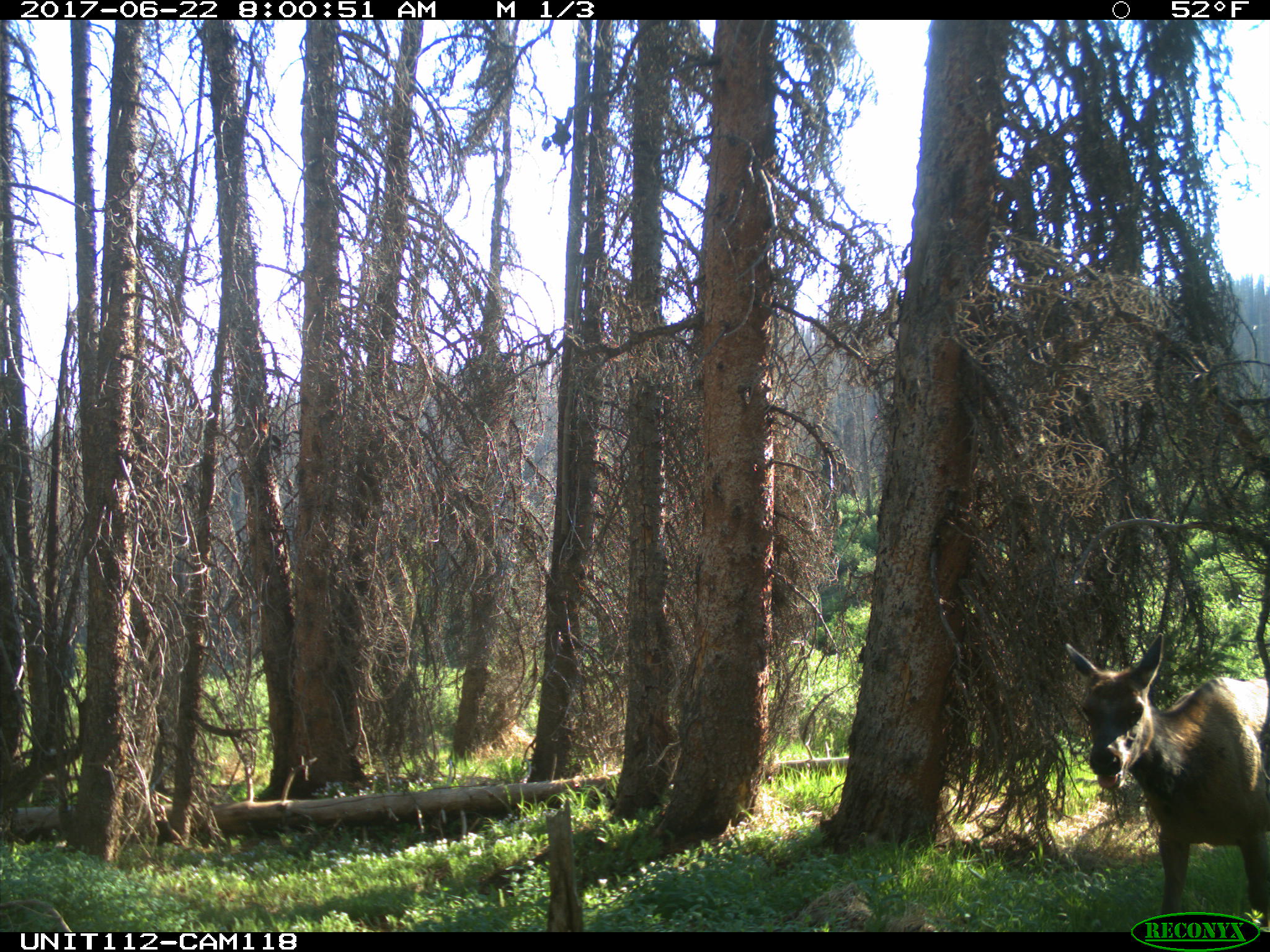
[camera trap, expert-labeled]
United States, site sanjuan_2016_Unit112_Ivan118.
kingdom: Animalia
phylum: Chordata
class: Mammalia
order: Artiodactyla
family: Cervidae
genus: Cervus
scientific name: Cervus elaphus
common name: red deer